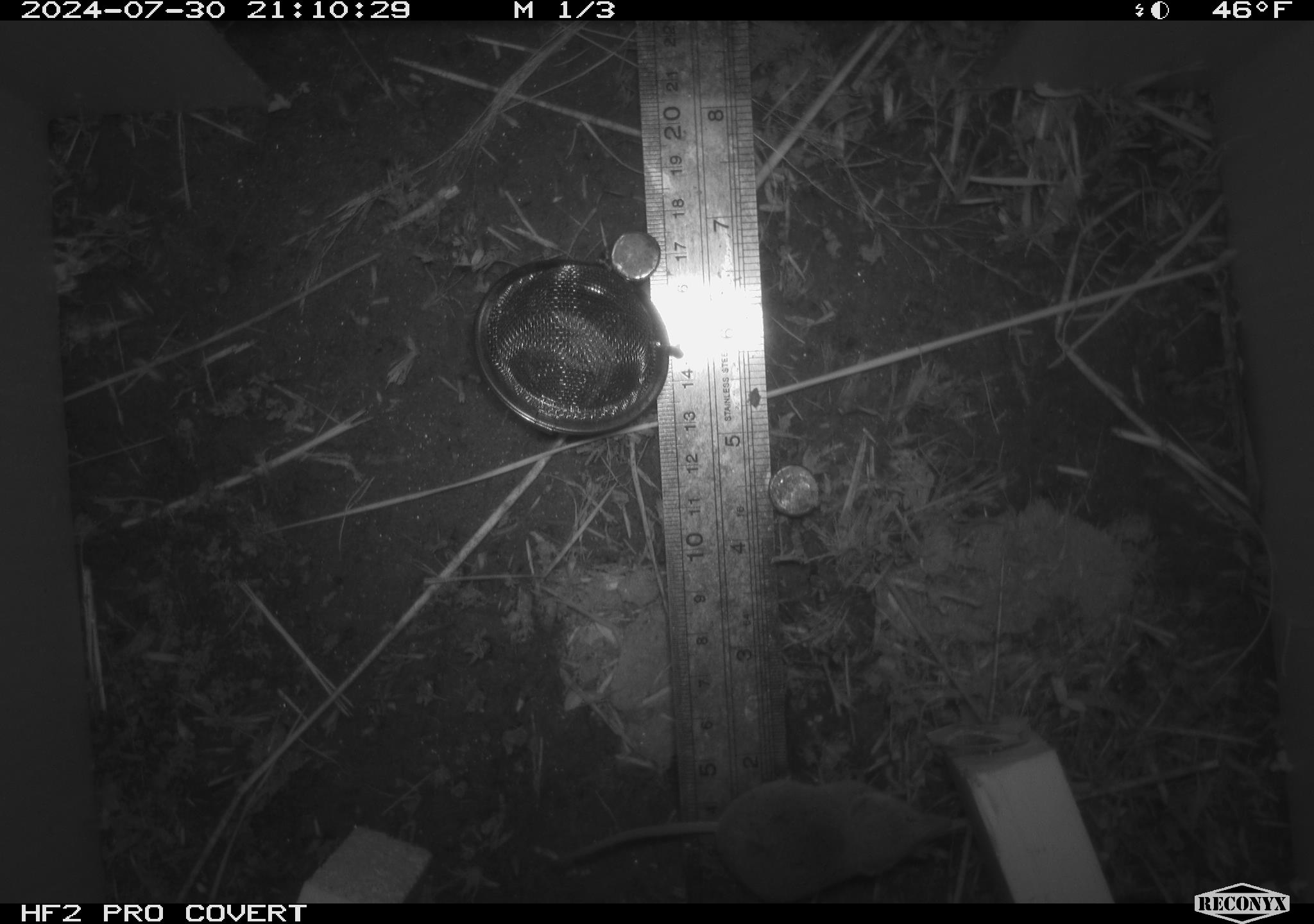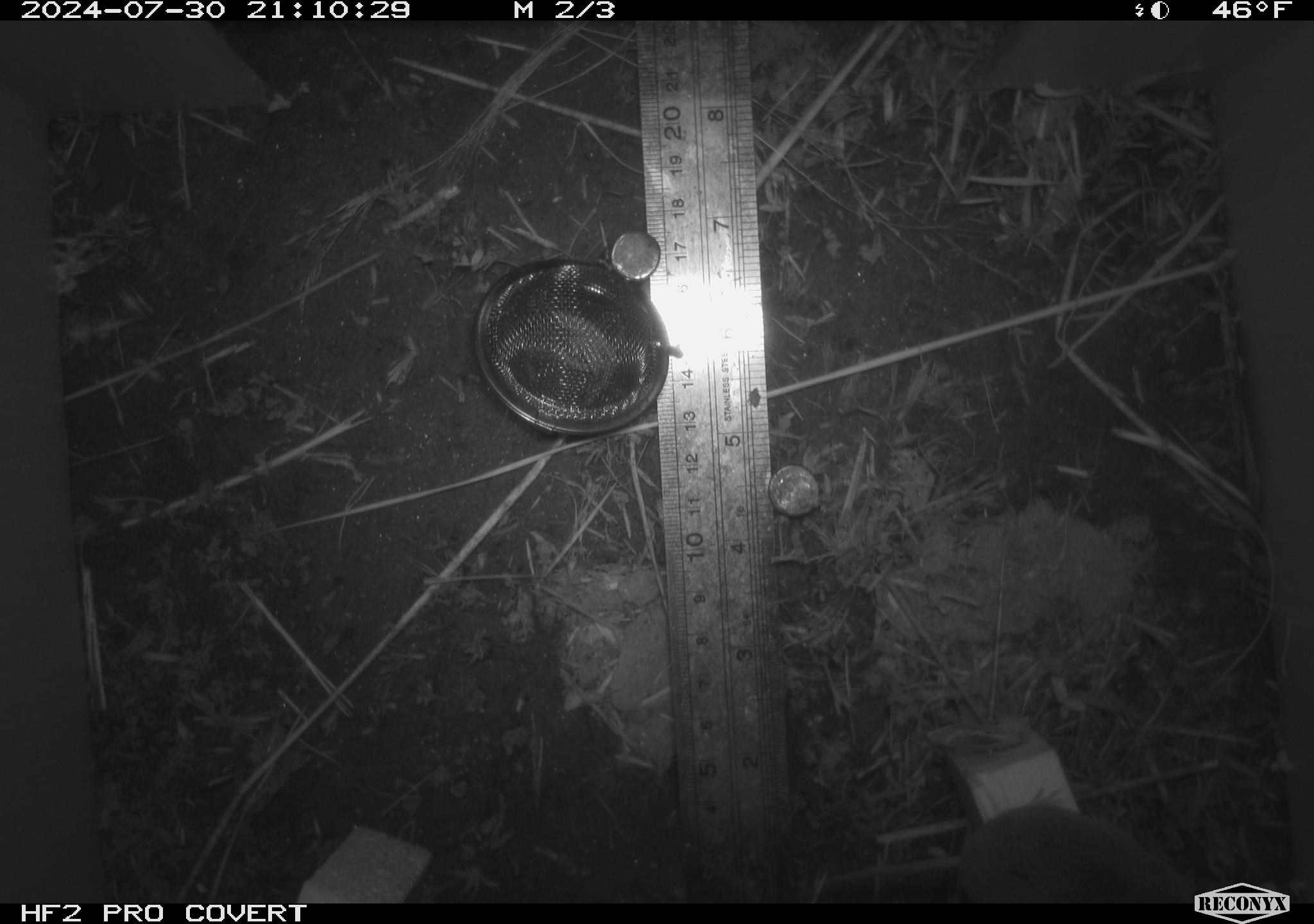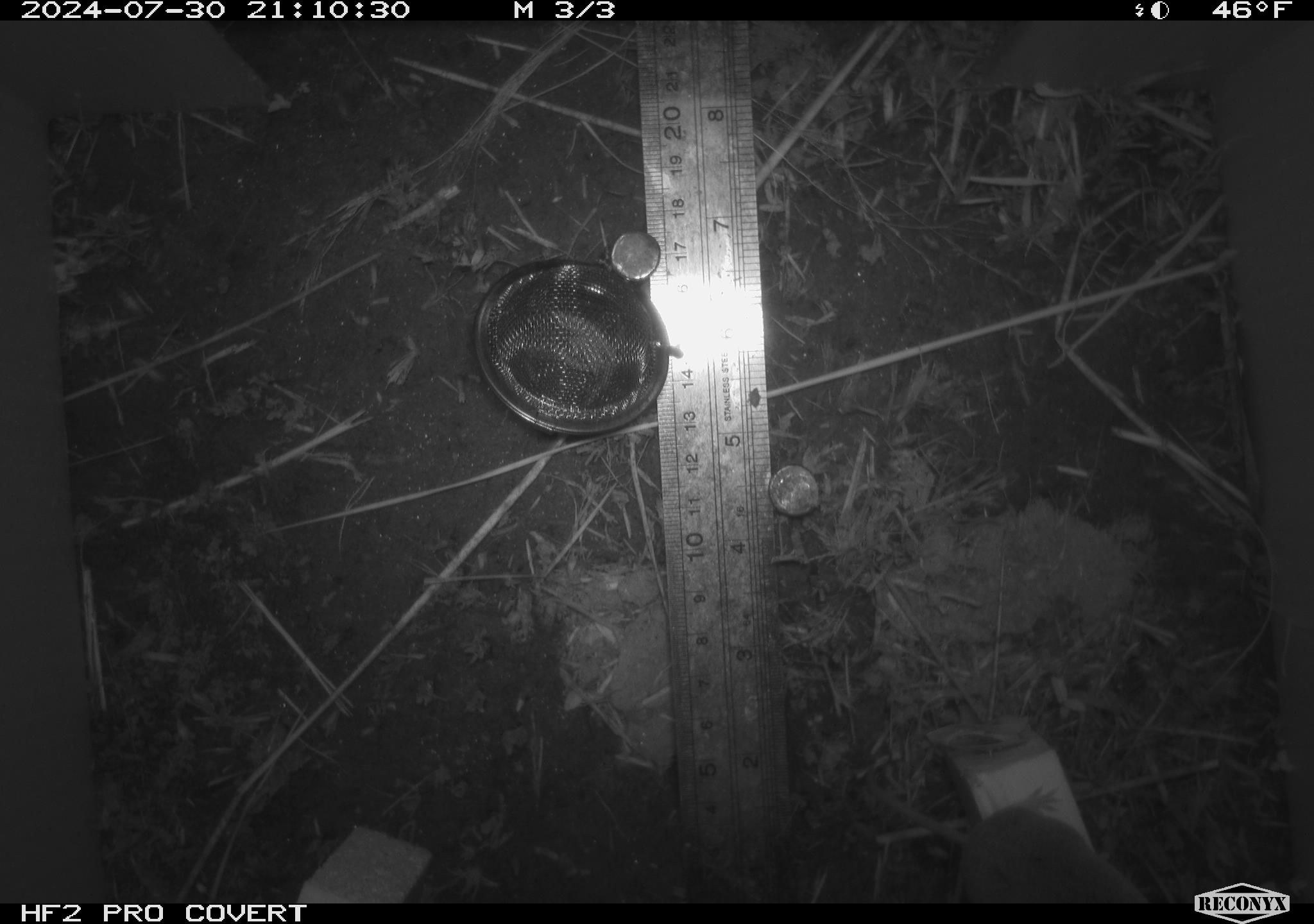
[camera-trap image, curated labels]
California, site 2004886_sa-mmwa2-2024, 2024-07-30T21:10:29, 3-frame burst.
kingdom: Animalia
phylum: Chordata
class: Mammalia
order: Eulipotyphla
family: Soricidae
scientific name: Soricidae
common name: shrews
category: soricidae family